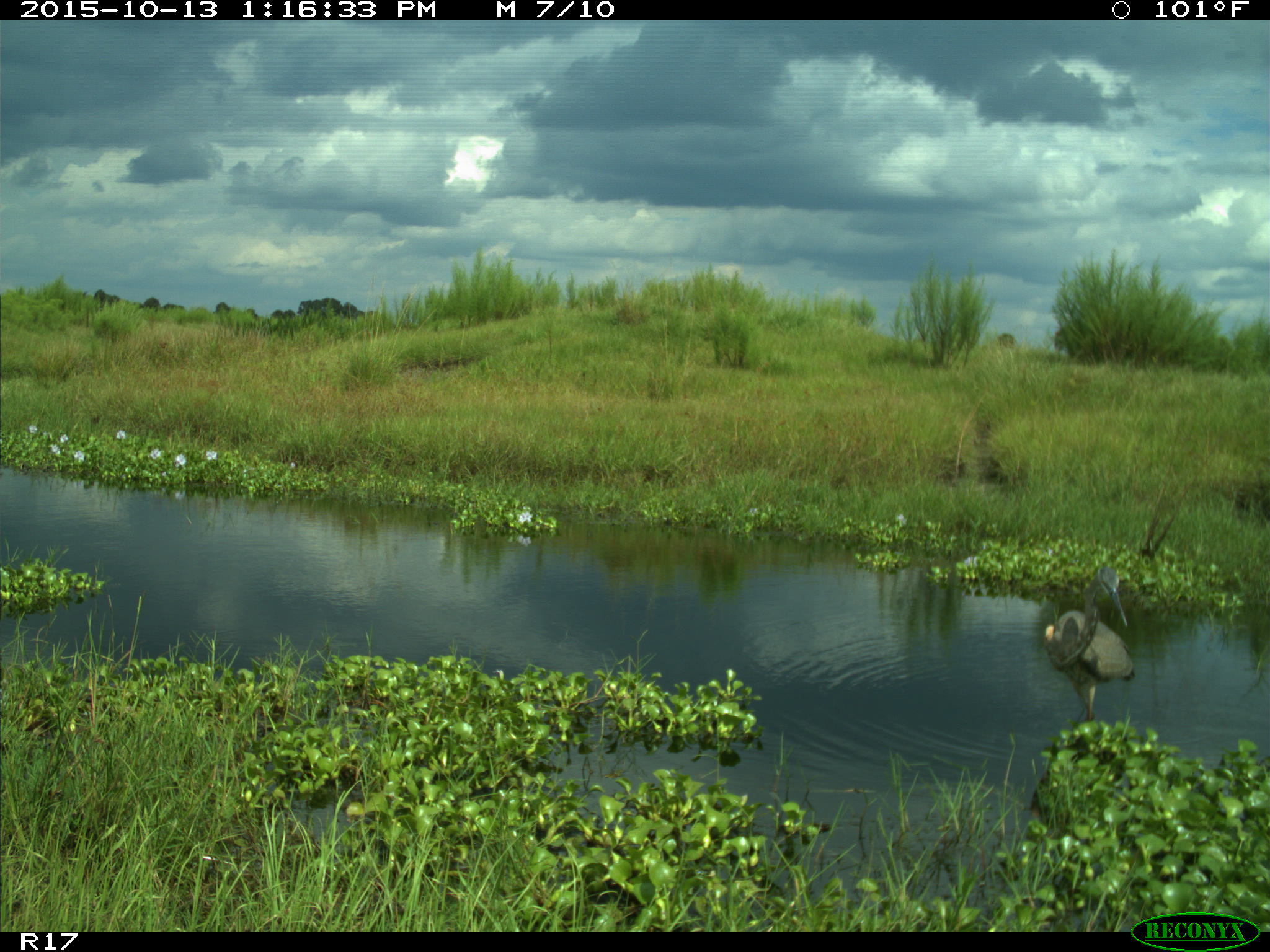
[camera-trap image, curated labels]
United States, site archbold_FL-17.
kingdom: Animalia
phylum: Chordata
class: Aves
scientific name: Aves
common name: birds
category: unidentified bird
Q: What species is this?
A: Unidentified bird (birds) (Aves).